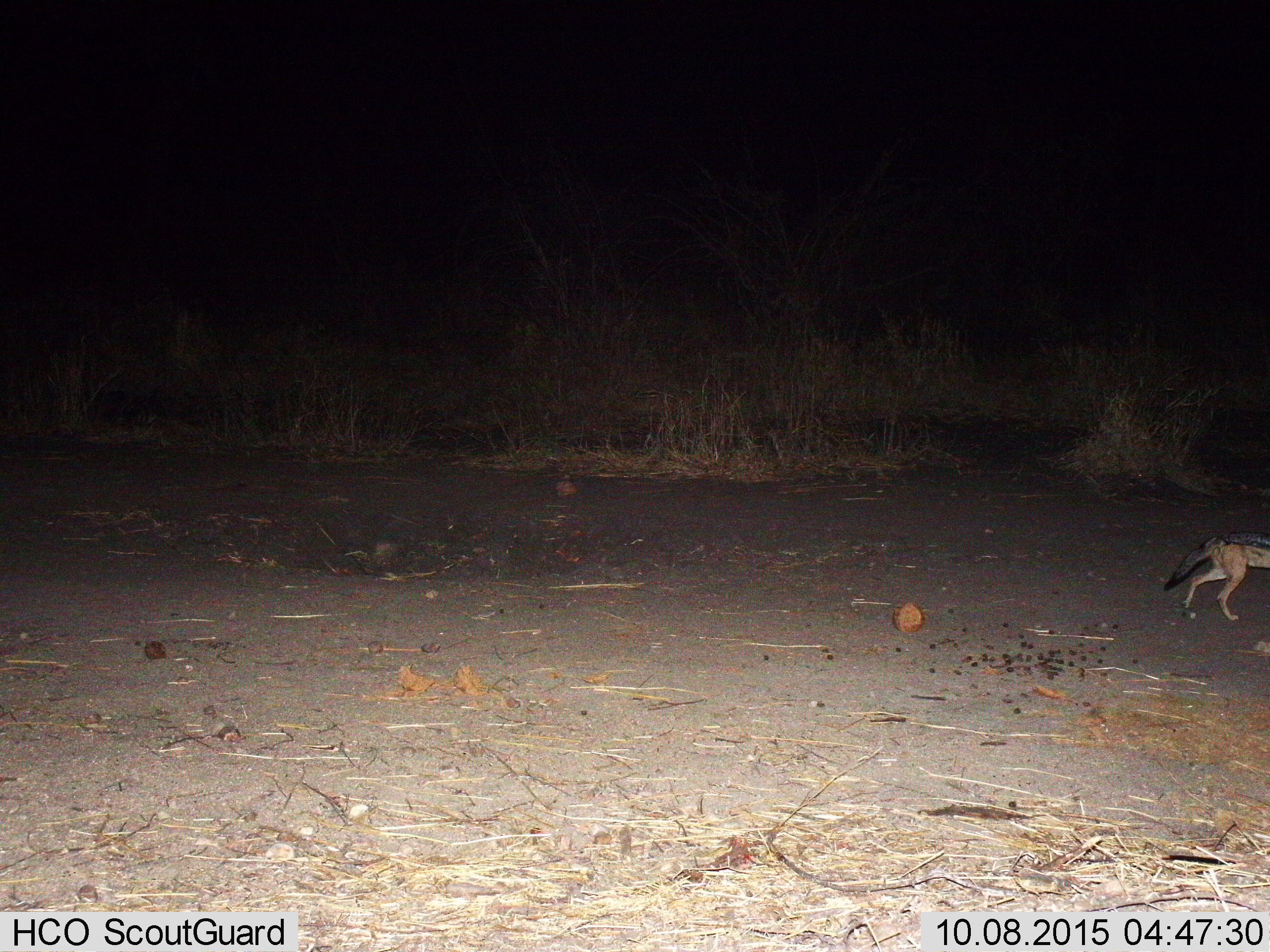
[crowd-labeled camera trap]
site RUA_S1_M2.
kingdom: Animalia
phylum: Chordata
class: Mammalia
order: Carnivora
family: Canidae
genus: Lupulella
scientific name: Lupulella mesomelas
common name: black-backed jackal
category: jackalblackbacked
Jackalblackbacked (black-backed jackal) (Lupulella mesomelas), count 1. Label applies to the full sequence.